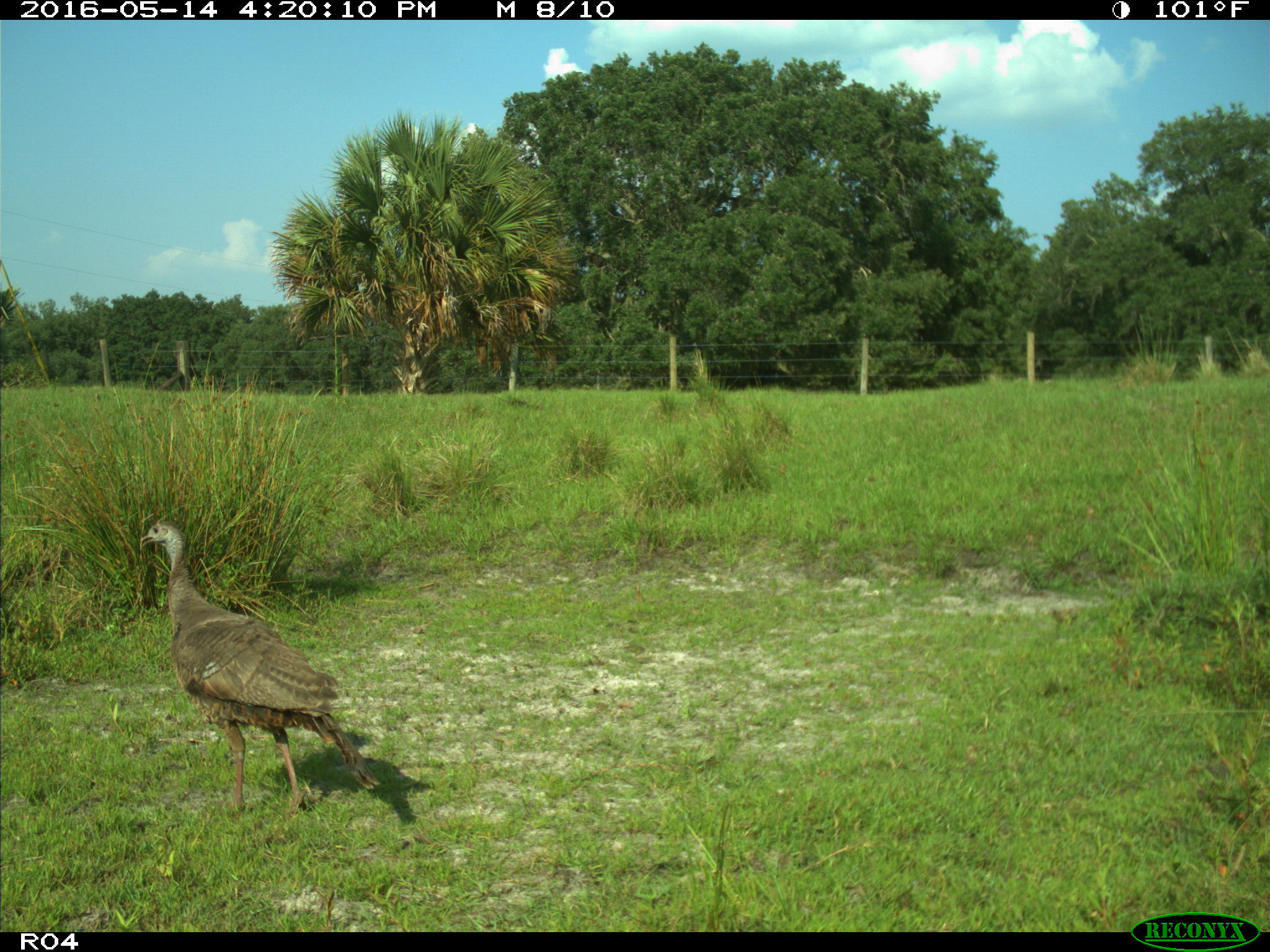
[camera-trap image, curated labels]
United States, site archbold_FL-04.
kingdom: Animalia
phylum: Chordata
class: Aves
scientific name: Aves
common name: birds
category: unidentified bird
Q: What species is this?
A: Unidentified bird (birds) (Aves).